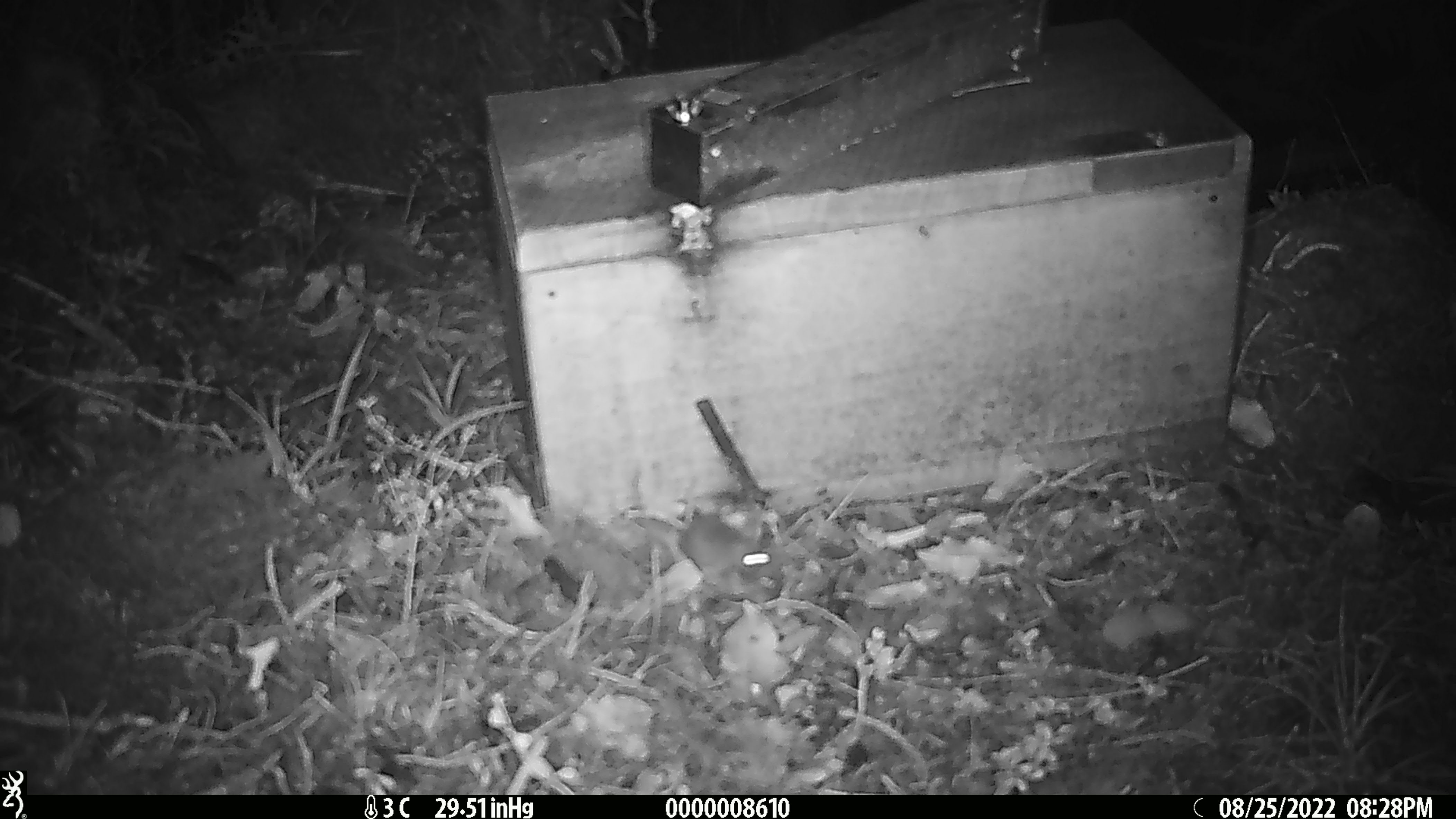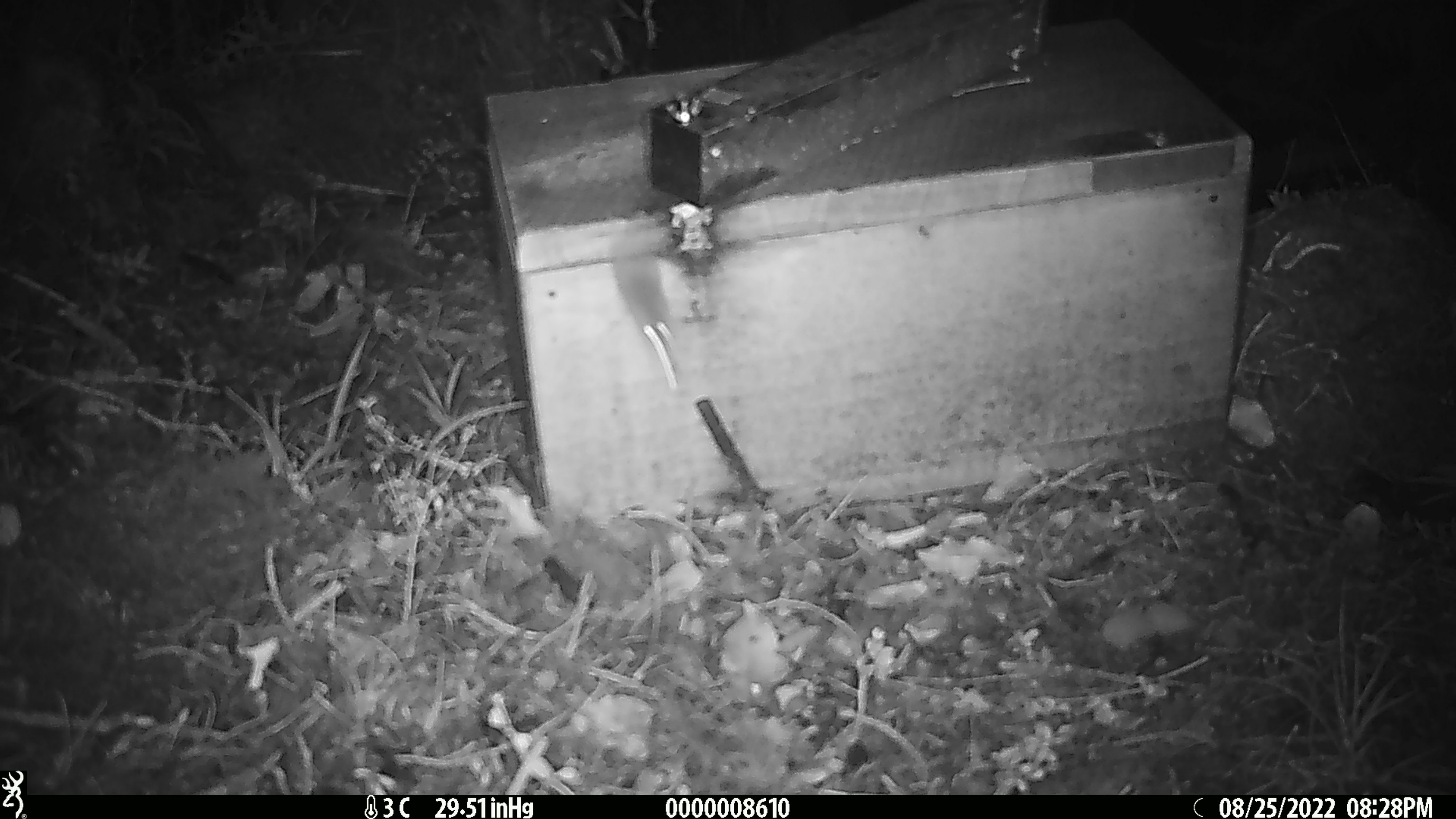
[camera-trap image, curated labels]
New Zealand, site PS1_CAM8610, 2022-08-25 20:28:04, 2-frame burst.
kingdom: Animalia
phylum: Chordata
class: Mammalia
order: Rodentia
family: Muridae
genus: Mus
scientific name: Mus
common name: mouse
Mouse (Mus).